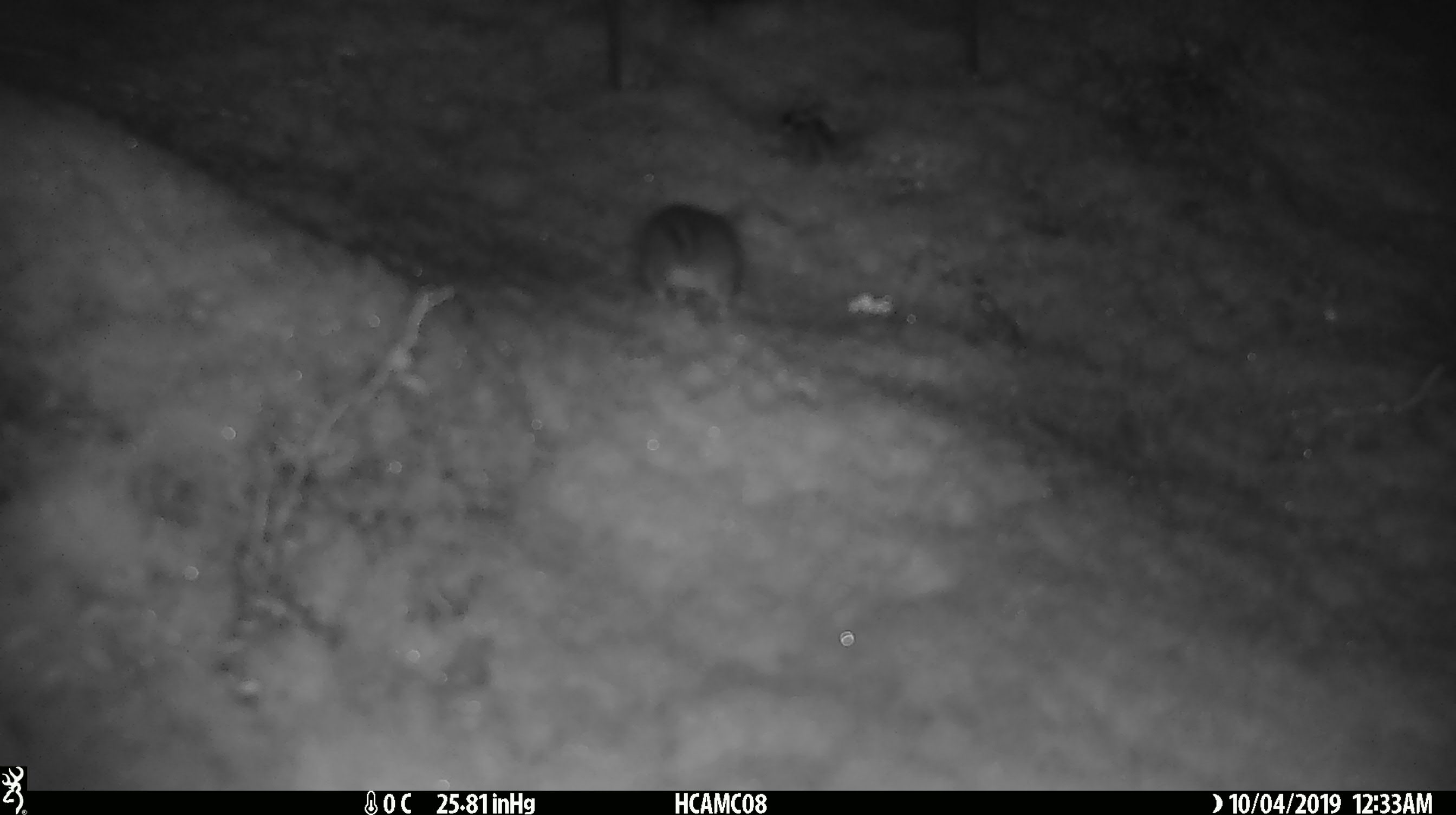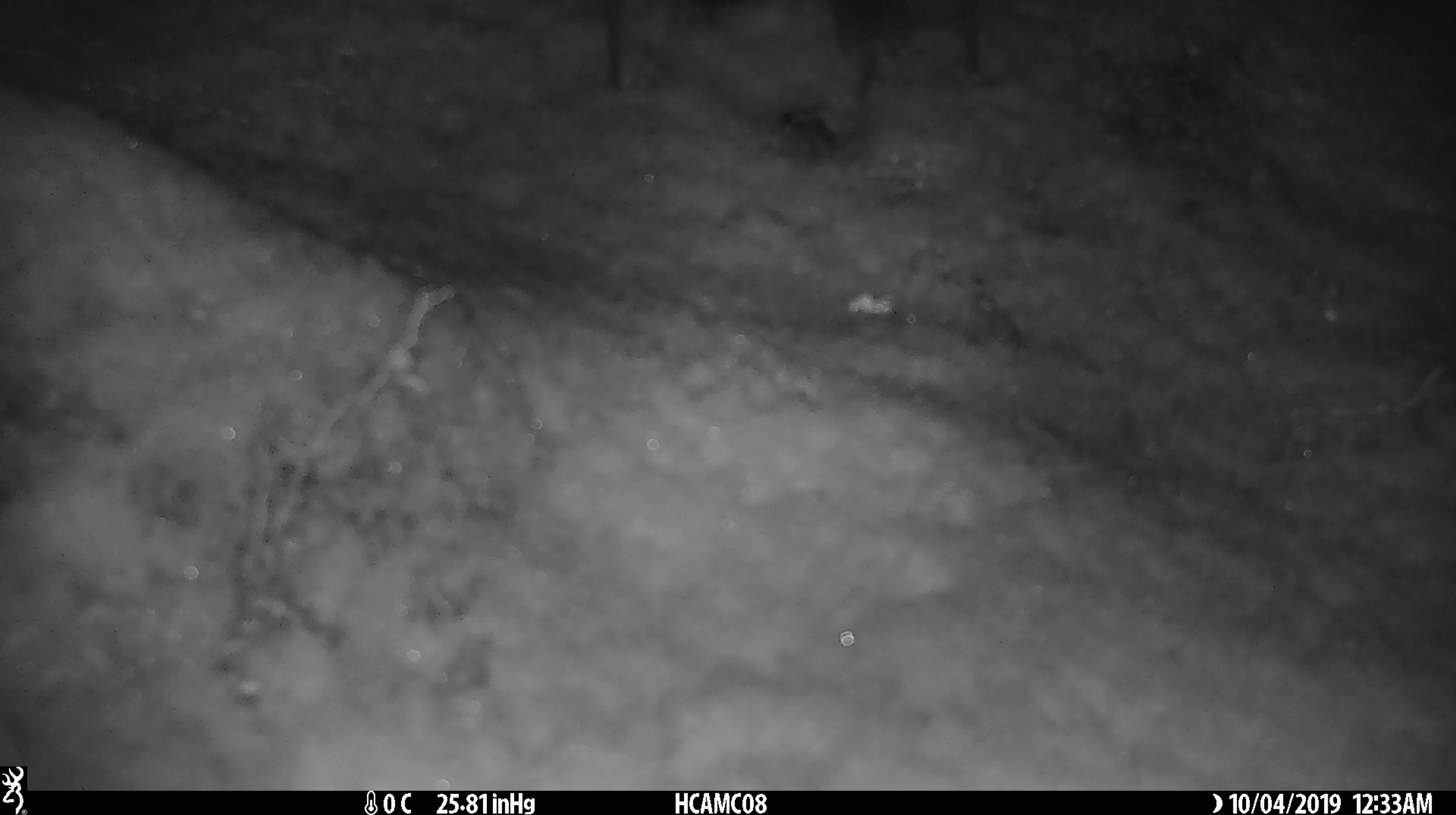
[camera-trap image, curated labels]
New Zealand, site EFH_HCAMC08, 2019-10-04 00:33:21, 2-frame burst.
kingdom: Animalia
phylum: Chordata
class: Mammalia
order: Rodentia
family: Muridae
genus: Mus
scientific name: Mus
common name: mouse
Mouse (Mus).